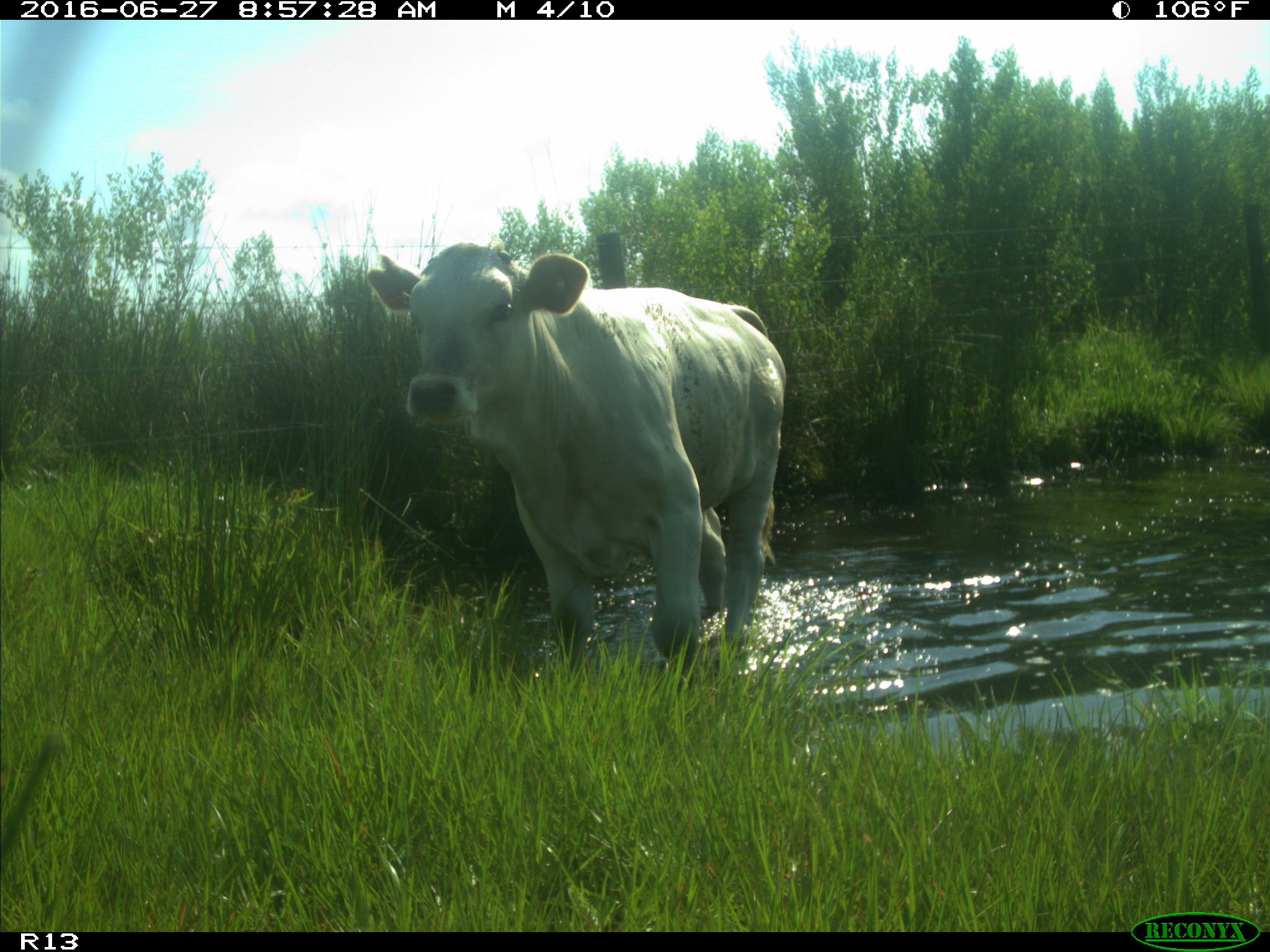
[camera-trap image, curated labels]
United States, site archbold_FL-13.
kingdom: Animalia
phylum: Chordata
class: Mammalia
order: Artiodactyla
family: Bovidae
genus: Bos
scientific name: Bos taurus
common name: domestic cow